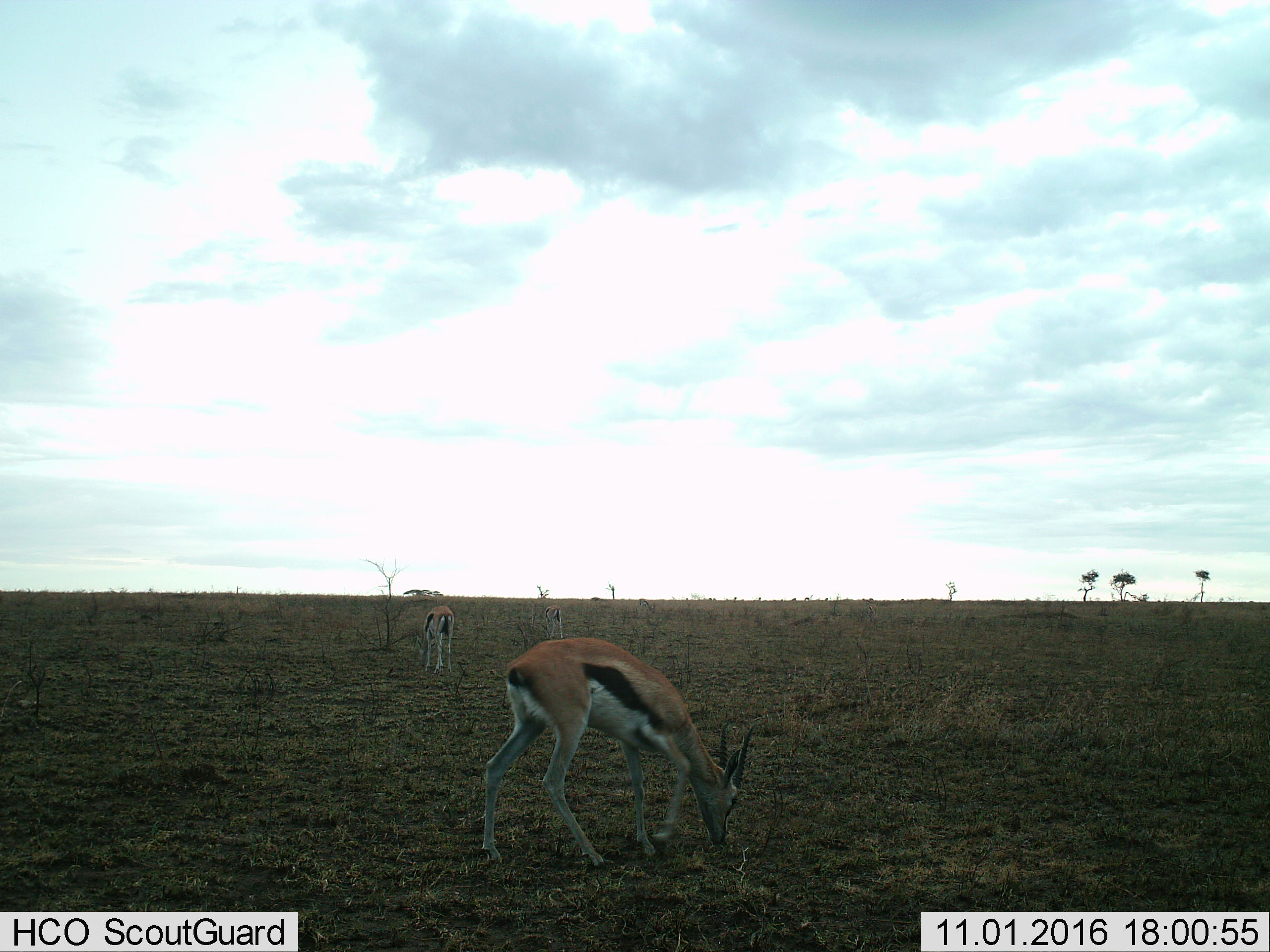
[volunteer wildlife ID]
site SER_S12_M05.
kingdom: Animalia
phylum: Chordata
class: Mammalia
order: Artiodactyla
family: Bovidae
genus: Eudorcas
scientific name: Eudorcas thomsonii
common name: thomson's gazelle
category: gazellethomsons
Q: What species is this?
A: Gazellethomsons (thomson's gazelle) (Eudorcas thomsonii).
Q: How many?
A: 3.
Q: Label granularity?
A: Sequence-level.